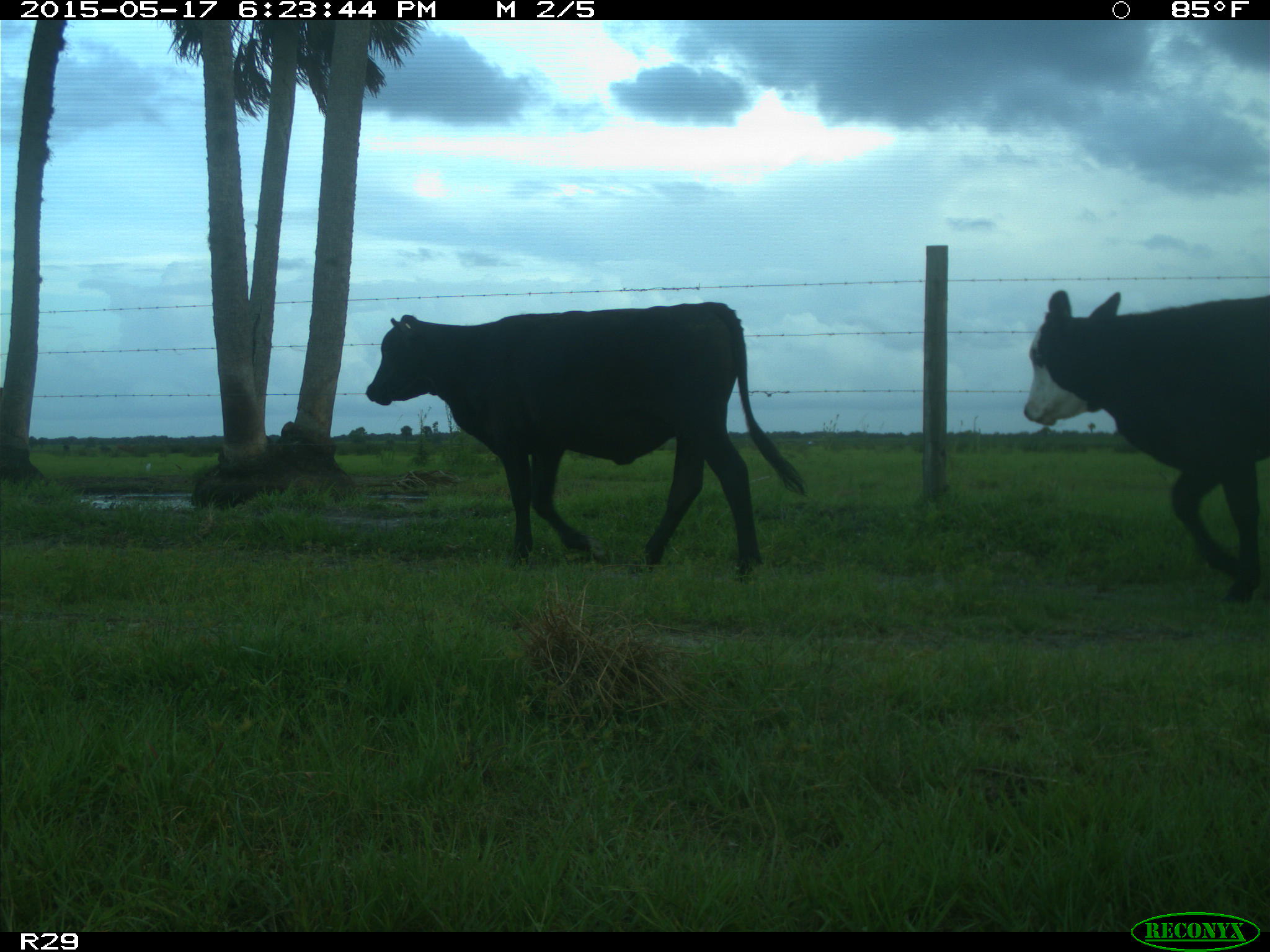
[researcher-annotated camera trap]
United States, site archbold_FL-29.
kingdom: Animalia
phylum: Chordata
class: Mammalia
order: Artiodactyla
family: Bovidae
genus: Bos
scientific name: Bos taurus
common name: domestic cow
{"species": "Bos taurus (domestic cow)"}